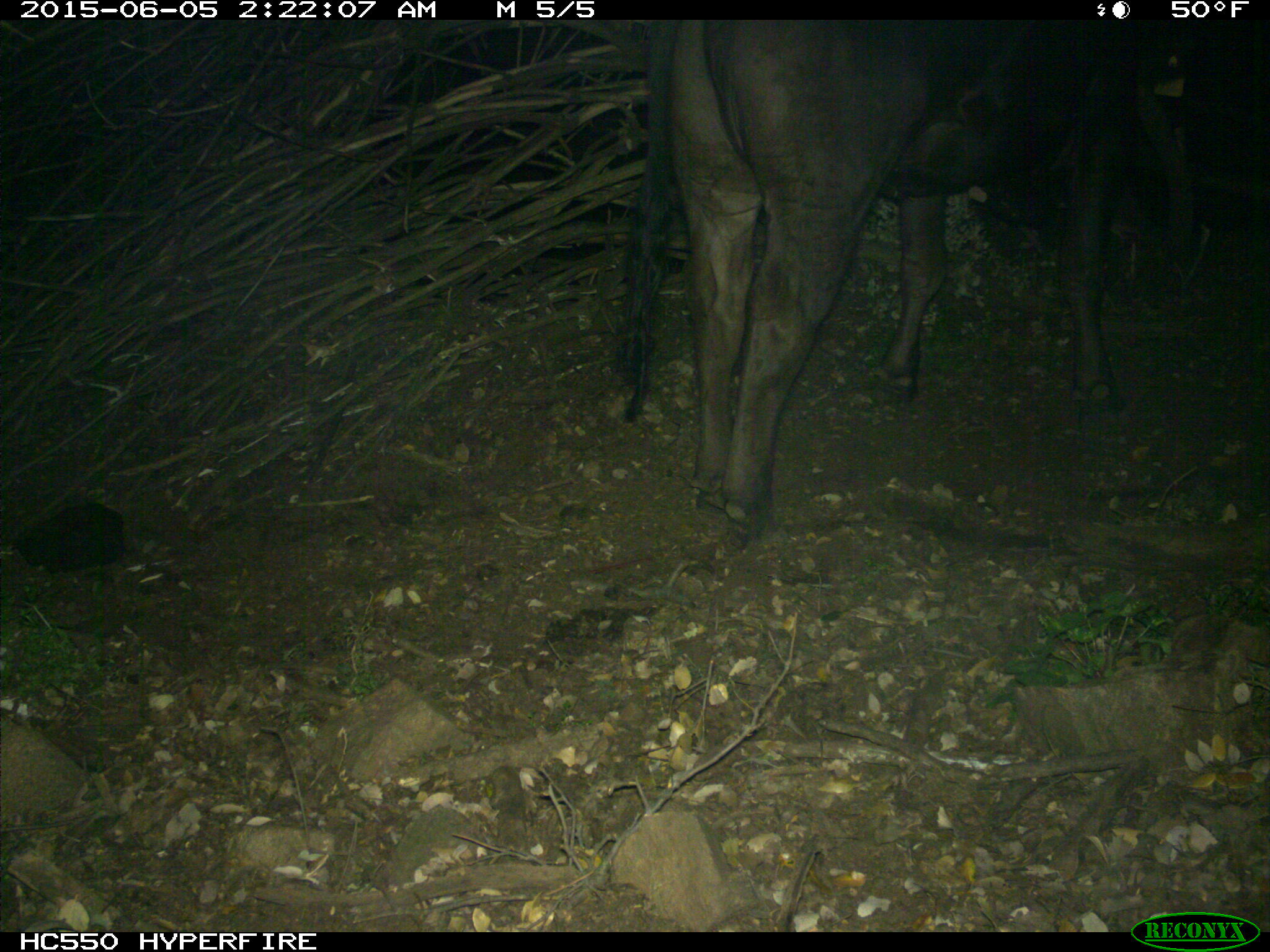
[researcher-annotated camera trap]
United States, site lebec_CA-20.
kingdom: Animalia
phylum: Chordata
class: Mammalia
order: Artiodactyla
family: Bovidae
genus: Bos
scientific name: Bos taurus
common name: domestic cow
Bos taurus (domestic cow).